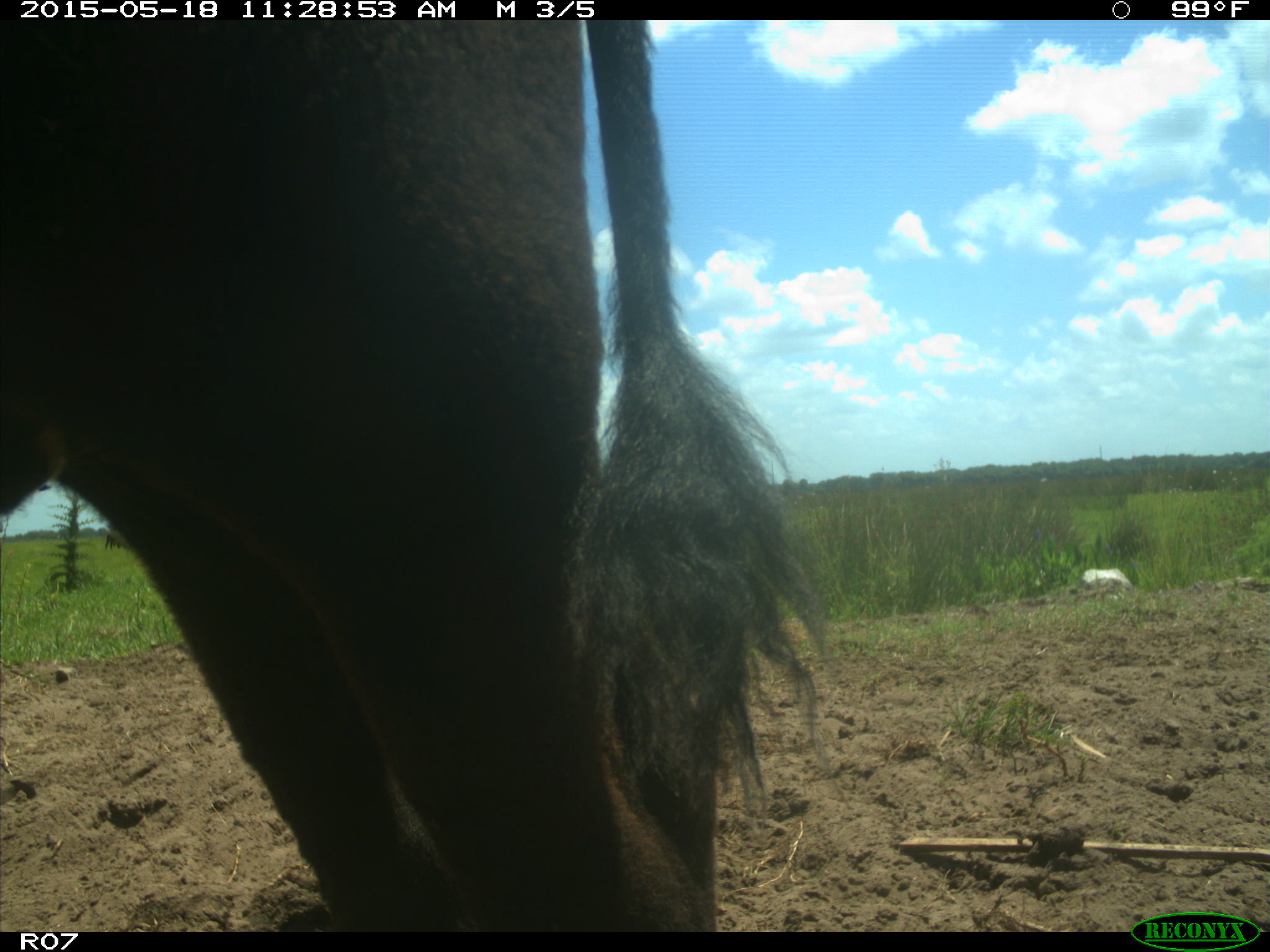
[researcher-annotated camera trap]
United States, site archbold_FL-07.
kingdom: Animalia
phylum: Chordata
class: Mammalia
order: Artiodactyla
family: Bovidae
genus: Bos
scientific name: Bos taurus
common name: domestic cow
Bos taurus (domestic cow).